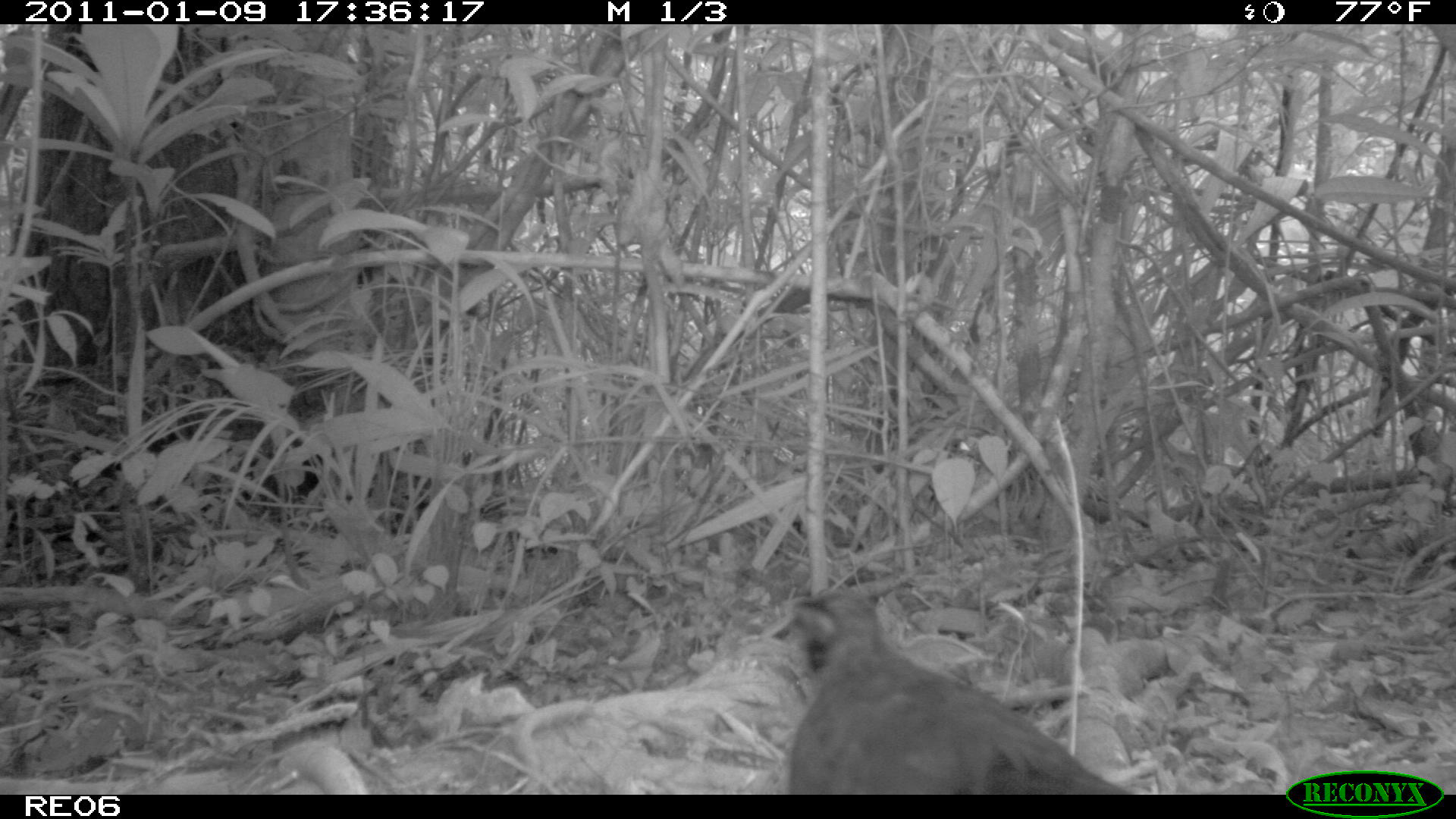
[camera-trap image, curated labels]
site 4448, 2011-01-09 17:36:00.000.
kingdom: Animalia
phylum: Chordata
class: Aves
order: Cuculiformes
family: Cuculidae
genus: Coua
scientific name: Coua serriana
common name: red-breasted coua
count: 1